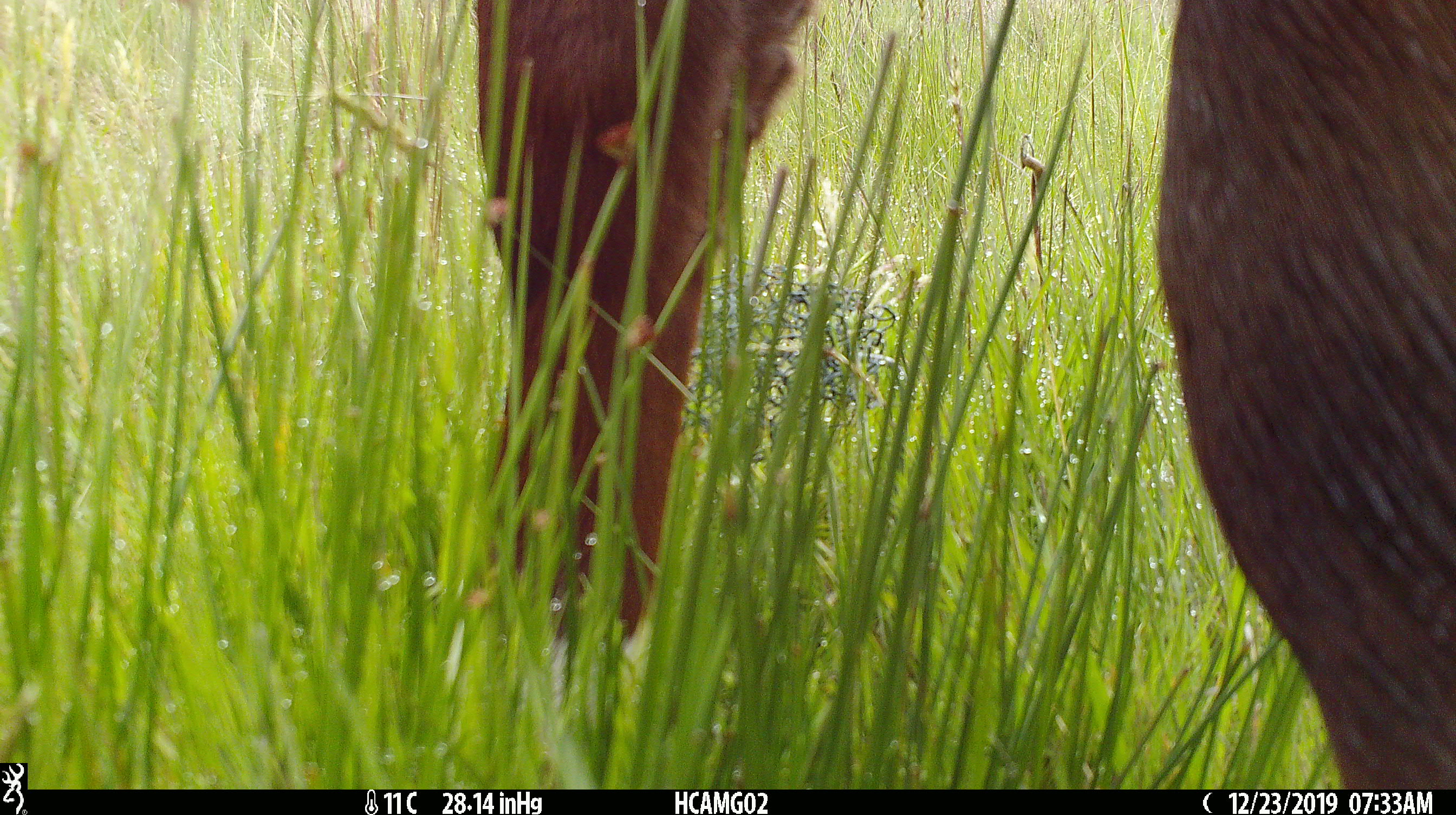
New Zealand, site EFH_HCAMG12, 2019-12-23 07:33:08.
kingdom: Animalia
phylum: Chordata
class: Mammalia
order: Artiodactyla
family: Bovidae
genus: Bos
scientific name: Bos taurus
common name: domestic cow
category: cow